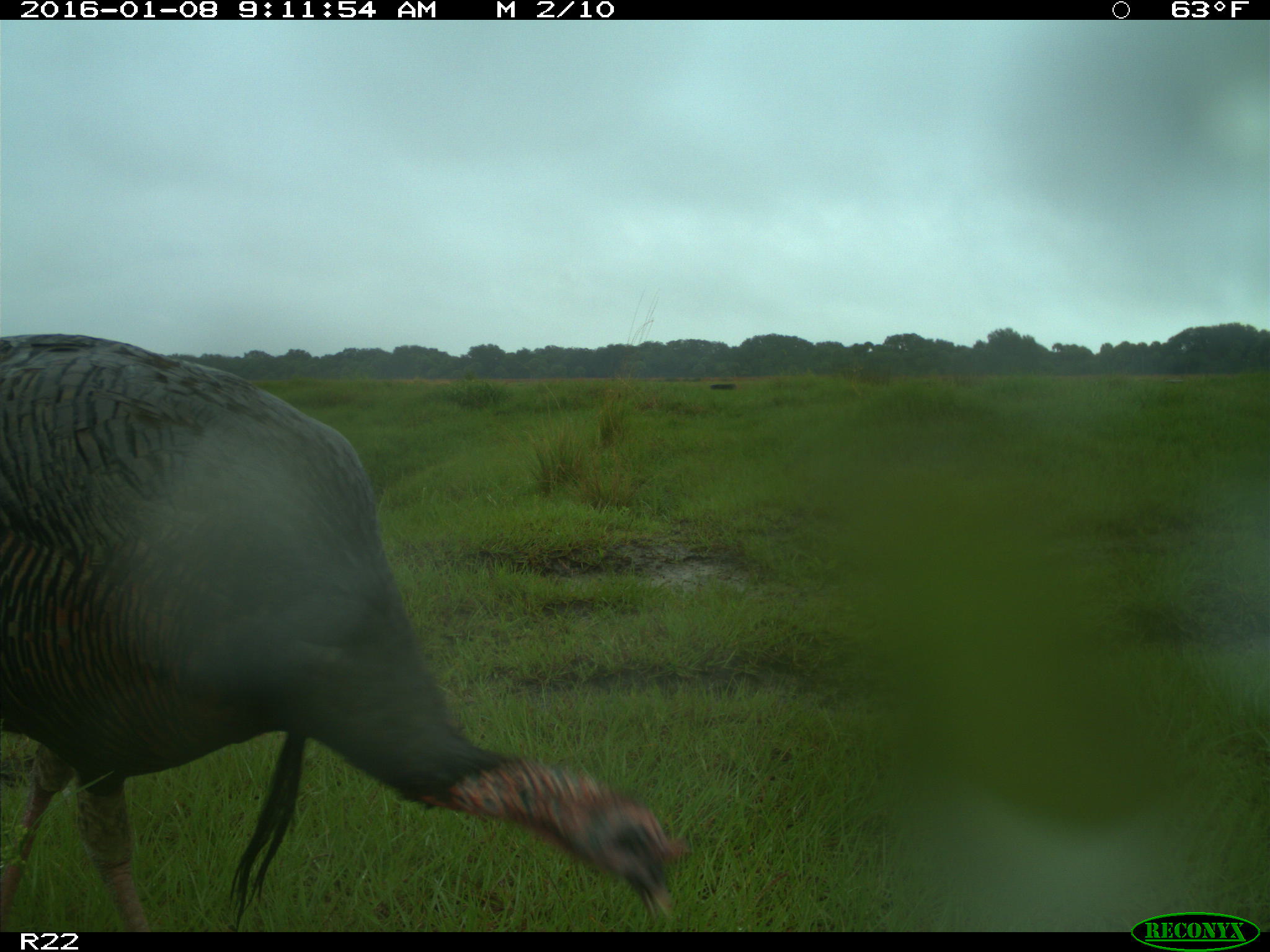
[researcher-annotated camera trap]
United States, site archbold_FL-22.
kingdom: Animalia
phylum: Chordata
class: Aves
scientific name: Aves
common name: birds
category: unidentified bird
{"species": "unidentified bird (birds) (Aves)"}